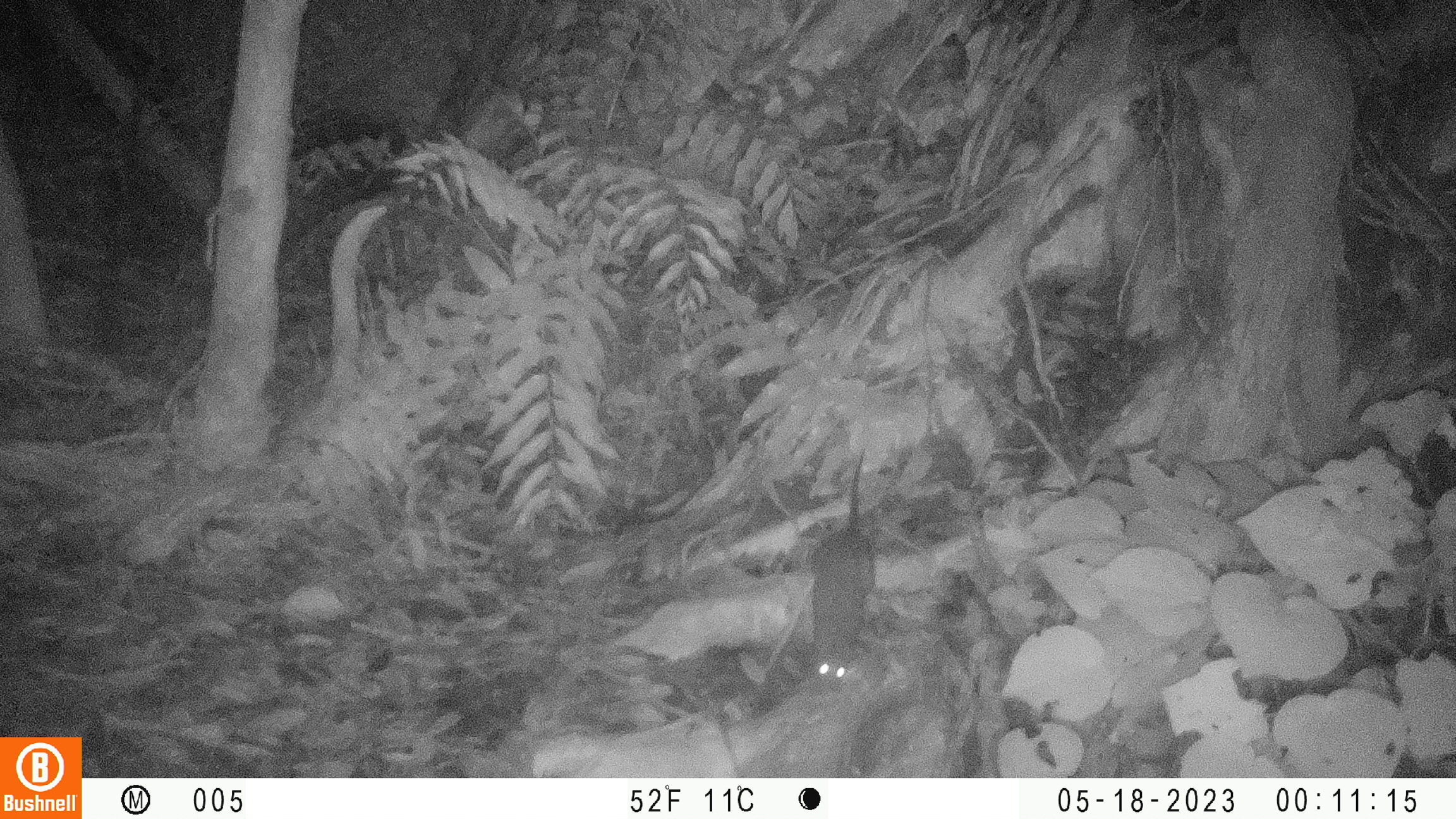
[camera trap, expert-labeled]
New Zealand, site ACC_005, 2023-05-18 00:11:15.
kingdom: Animalia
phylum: Chordata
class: Mammalia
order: Rodentia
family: Muridae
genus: Rattus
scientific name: Rattus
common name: rat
Rat (Rattus).